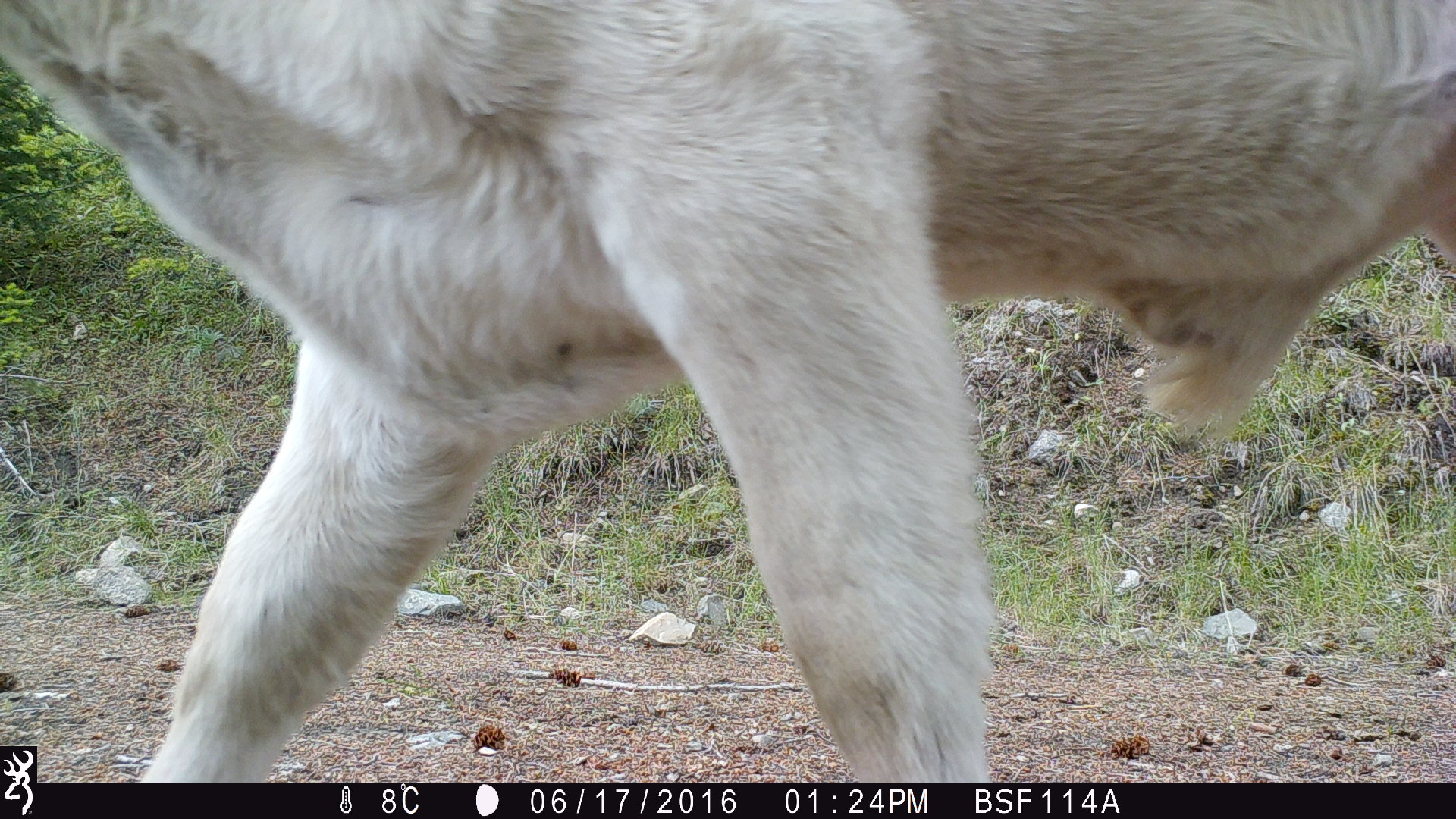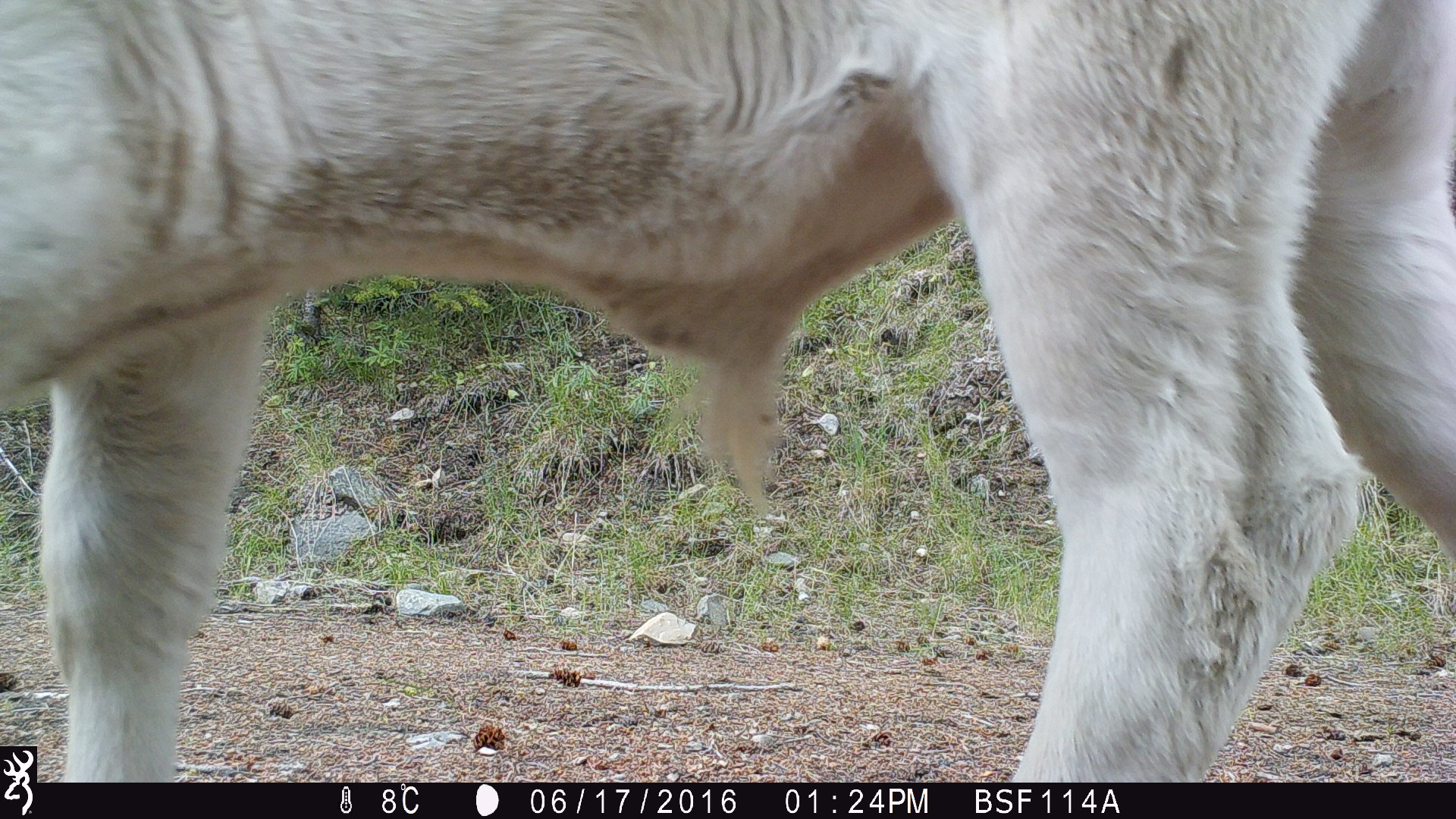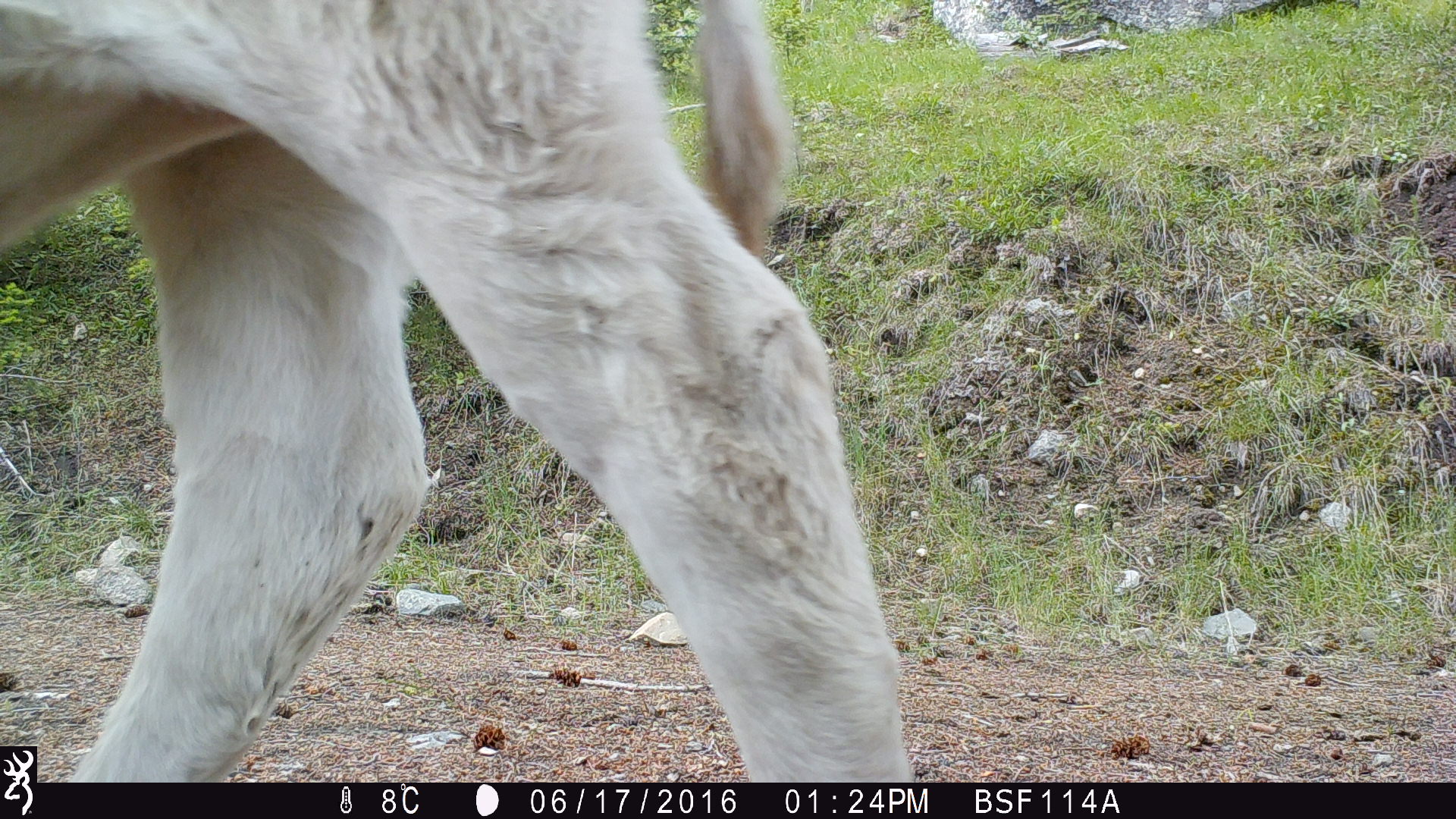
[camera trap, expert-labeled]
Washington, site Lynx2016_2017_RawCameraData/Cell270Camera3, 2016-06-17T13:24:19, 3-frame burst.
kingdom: Animalia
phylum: Chordata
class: Mammalia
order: Artiodactyla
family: Bovidae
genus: Bos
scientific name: Bos taurus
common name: domestic cattle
Domestic cattle (Bos taurus). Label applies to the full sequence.